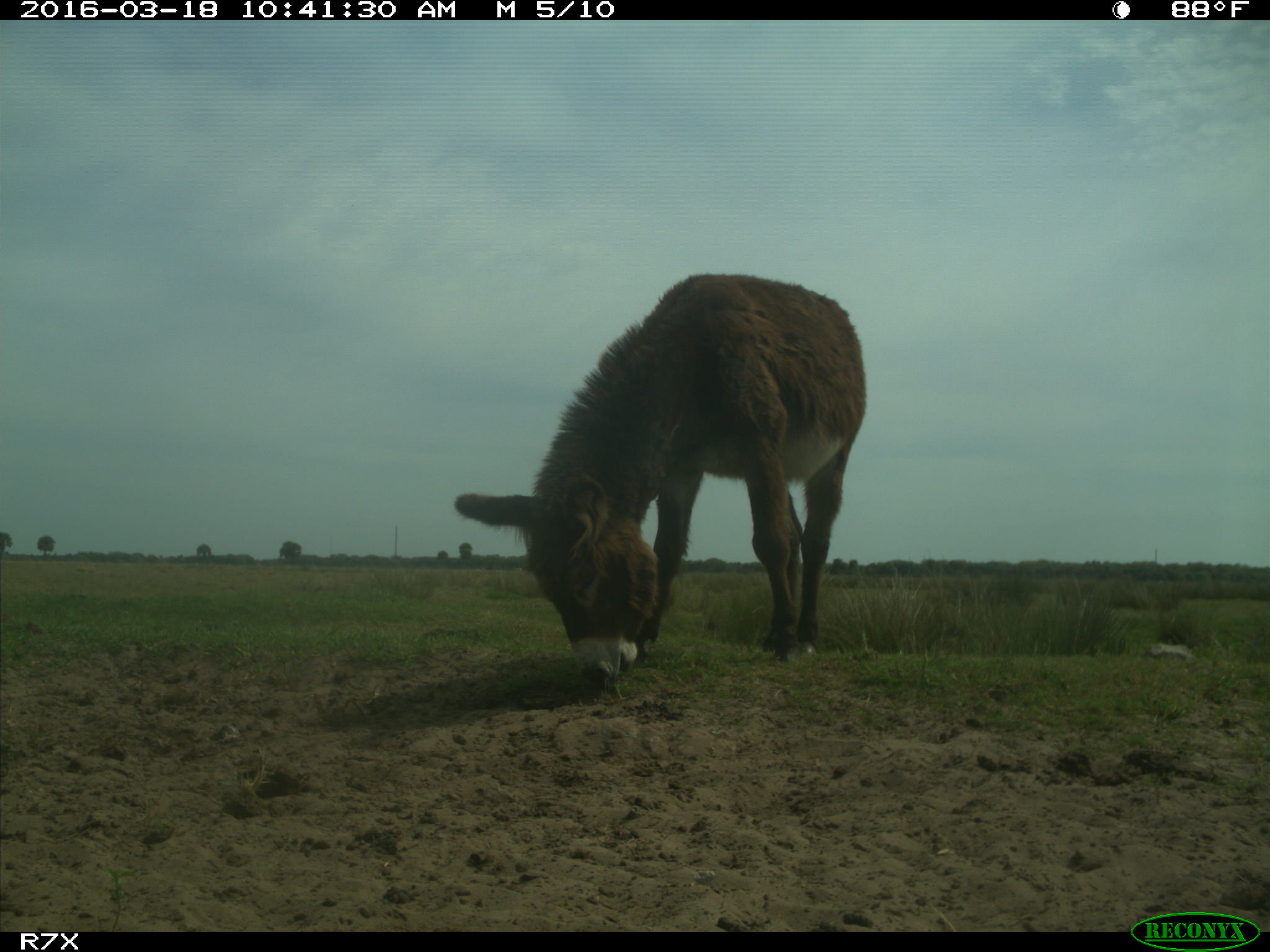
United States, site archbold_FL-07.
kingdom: Animalia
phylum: Chordata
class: Mammalia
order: Perissodactyla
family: Equidae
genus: Equus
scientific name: Equus africanus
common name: african wild ass